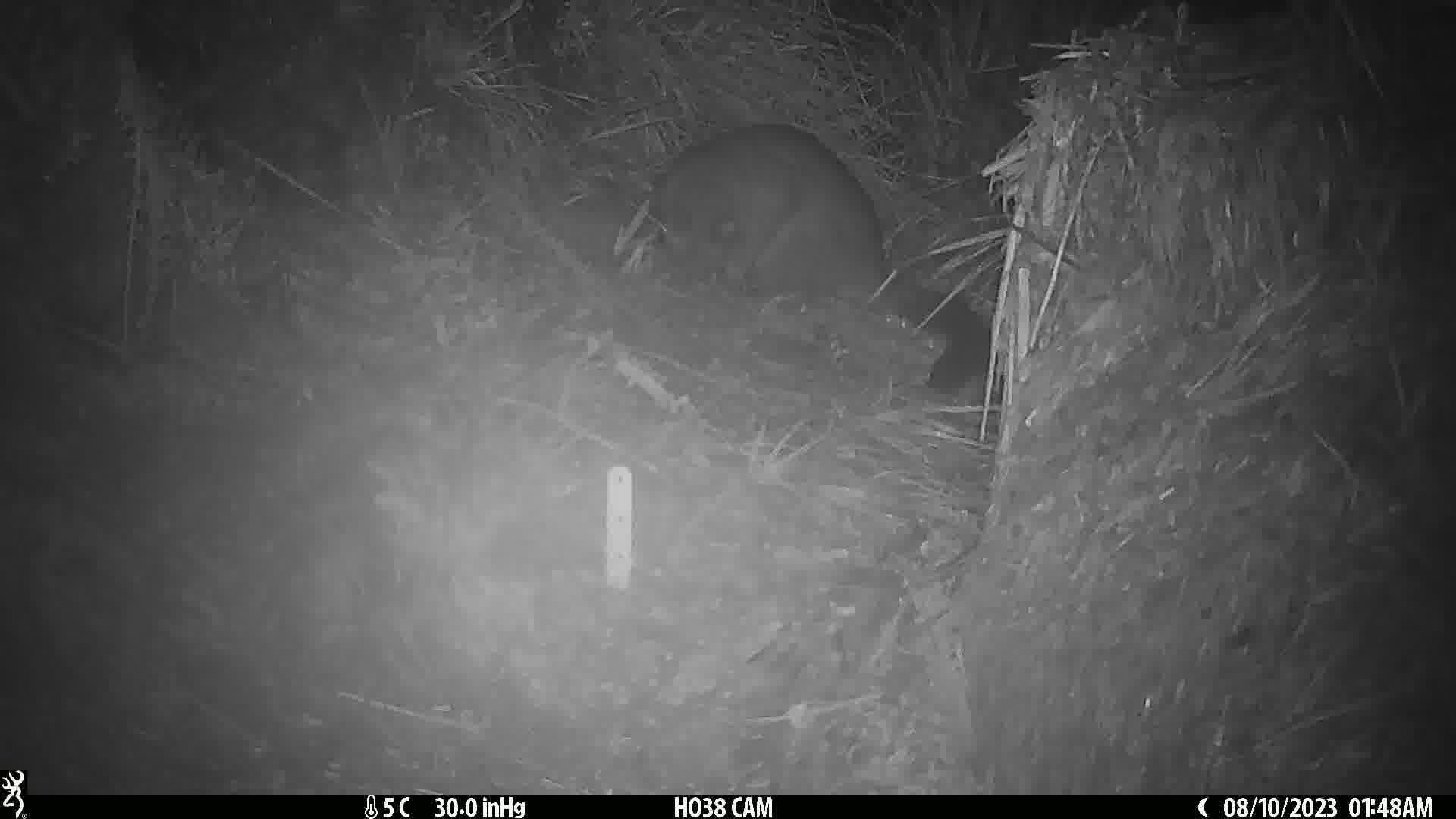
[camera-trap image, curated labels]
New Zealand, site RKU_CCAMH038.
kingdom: Animalia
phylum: Chordata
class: Mammalia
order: Diprotodontia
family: Phalangeridae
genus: Trichosurus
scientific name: Trichosurus vulpecula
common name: common brushtail possum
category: possum